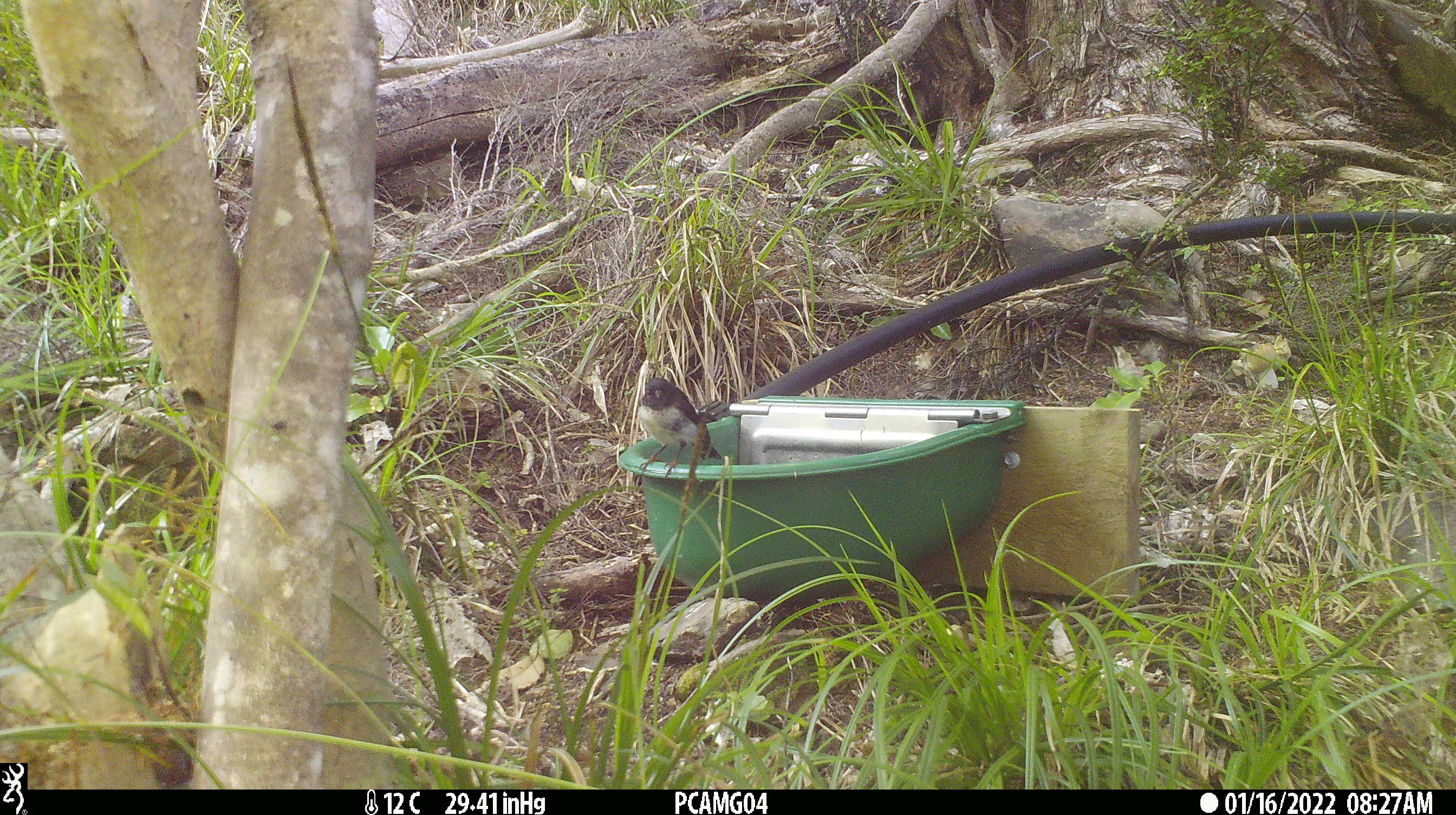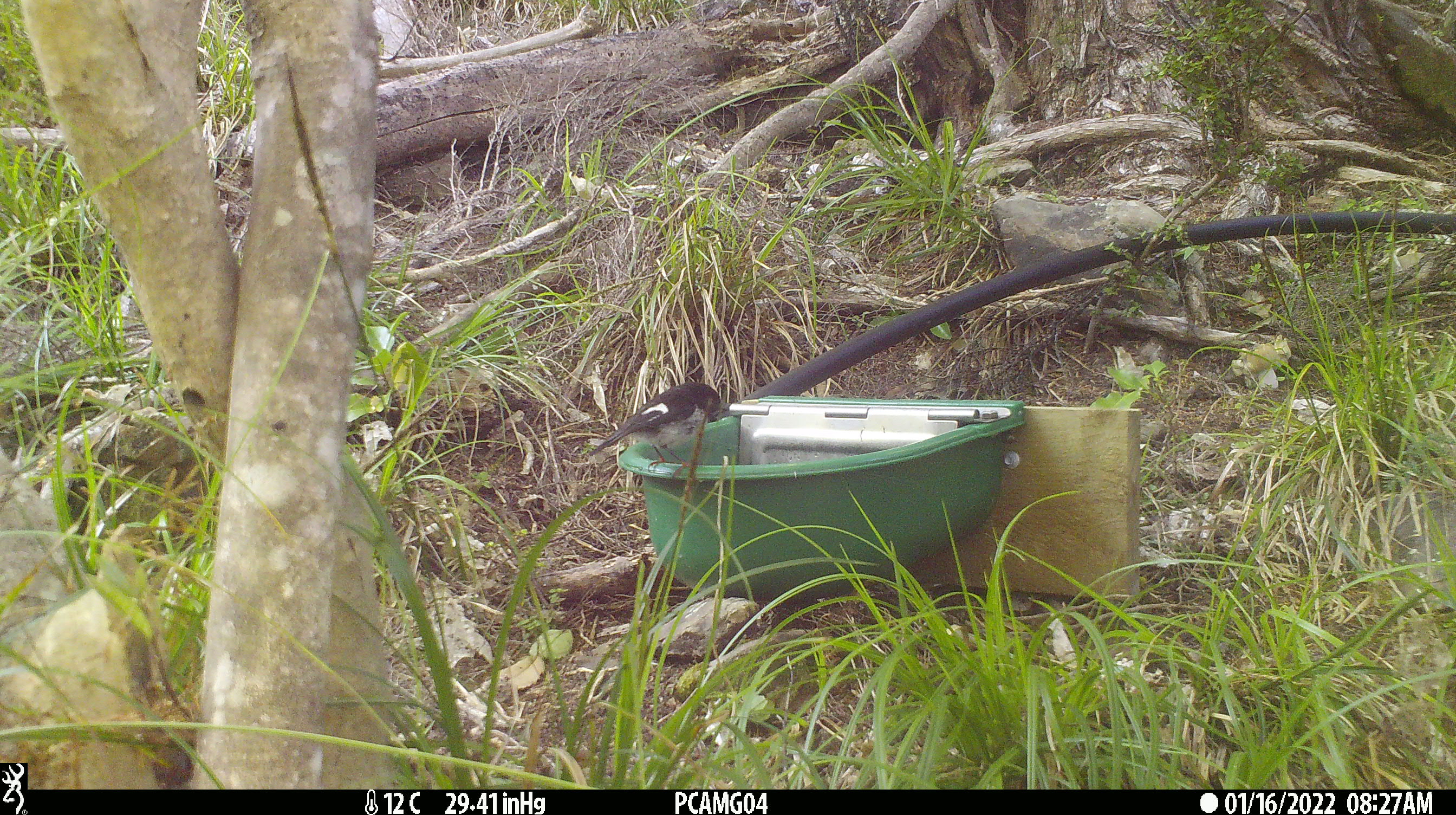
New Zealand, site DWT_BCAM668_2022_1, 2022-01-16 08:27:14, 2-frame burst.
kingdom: Animalia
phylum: Chordata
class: Aves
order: Passeriformes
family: Petroicidae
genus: Petroica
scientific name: Petroica macrocephala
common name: tomtit